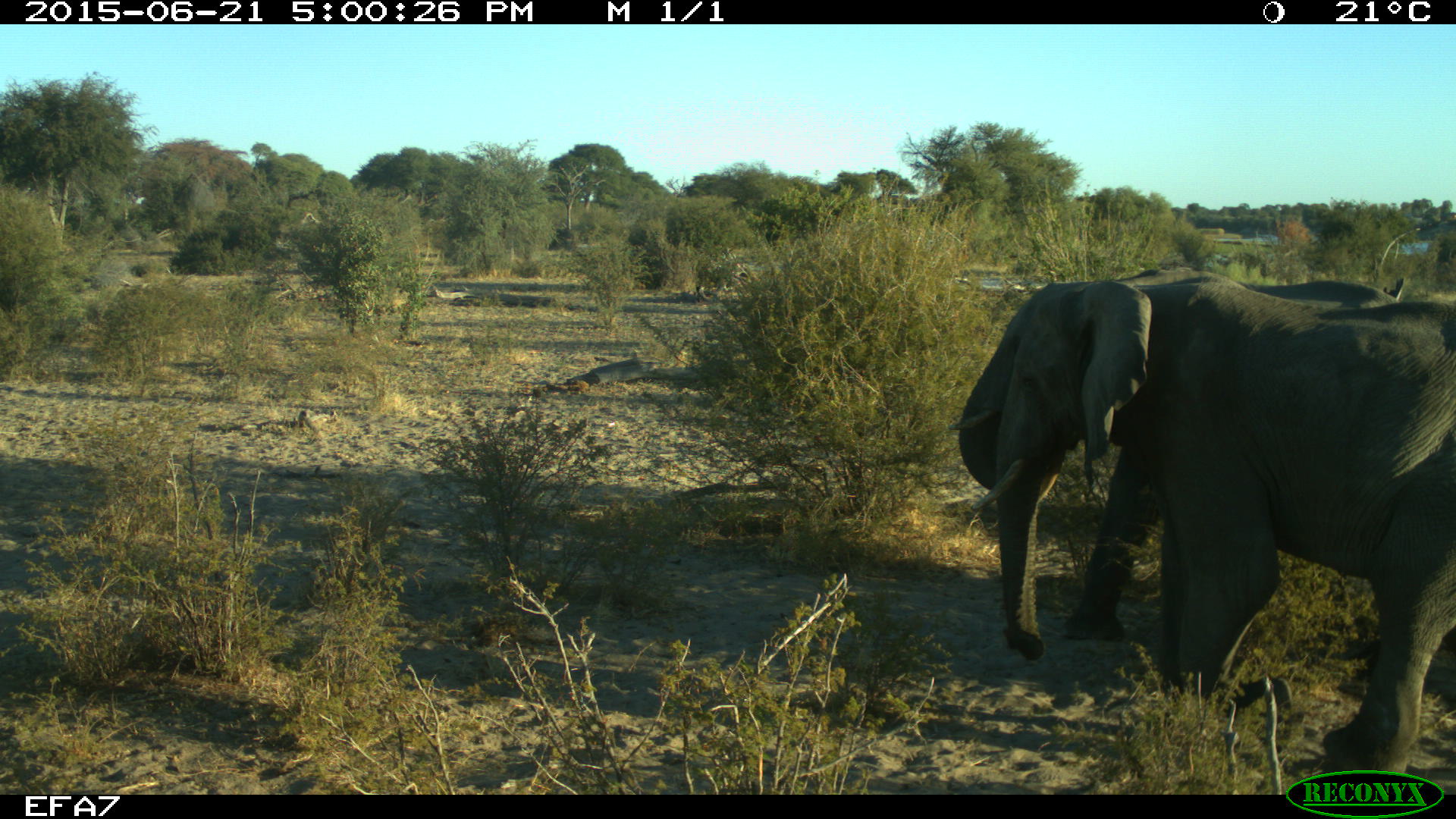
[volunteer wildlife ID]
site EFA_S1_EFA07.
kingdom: Animalia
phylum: Chordata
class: Mammalia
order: Proboscidea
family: Elephantidae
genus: Loxodonta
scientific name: Loxodonta africana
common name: african bush elephant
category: elephant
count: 2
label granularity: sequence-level